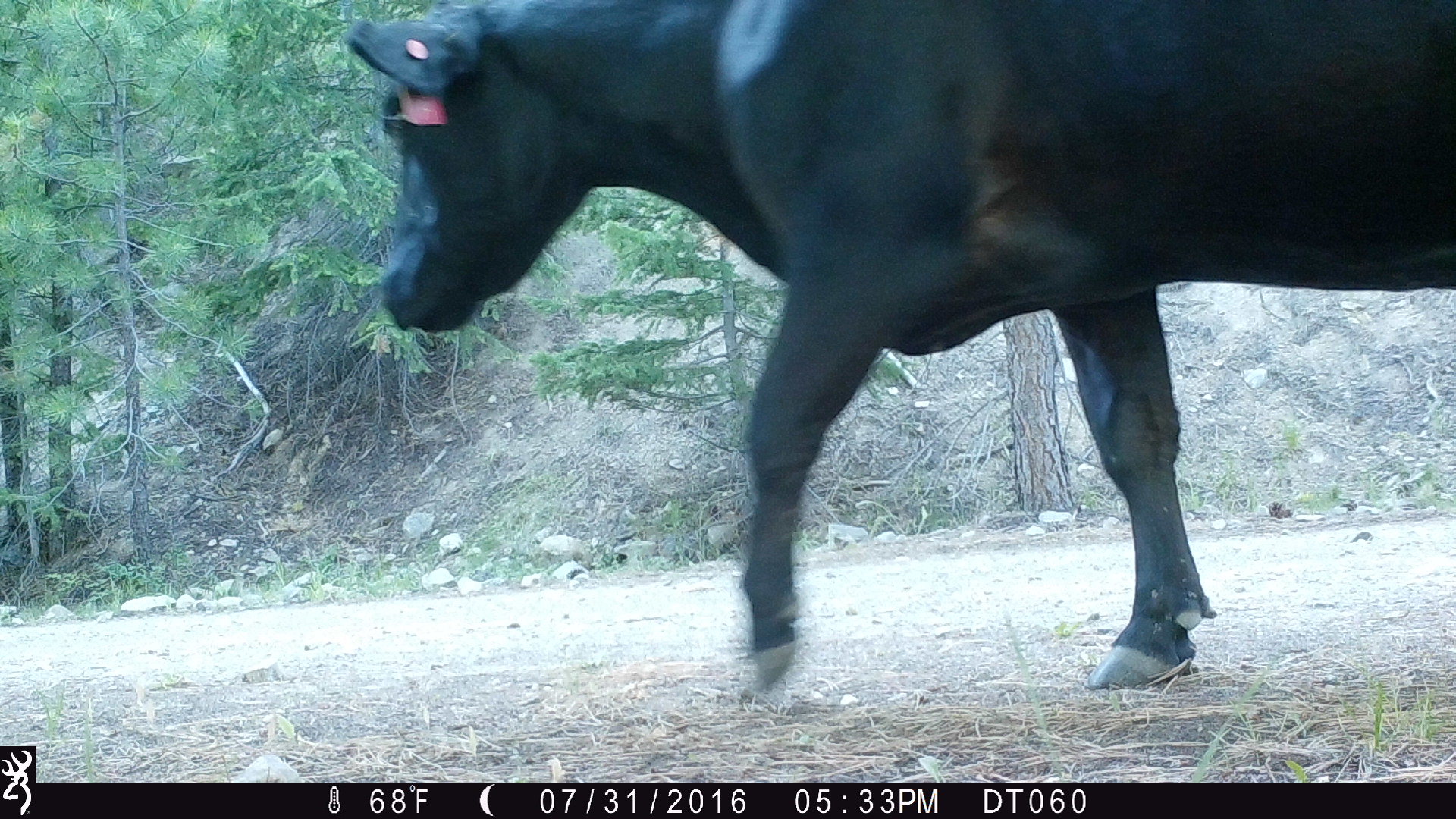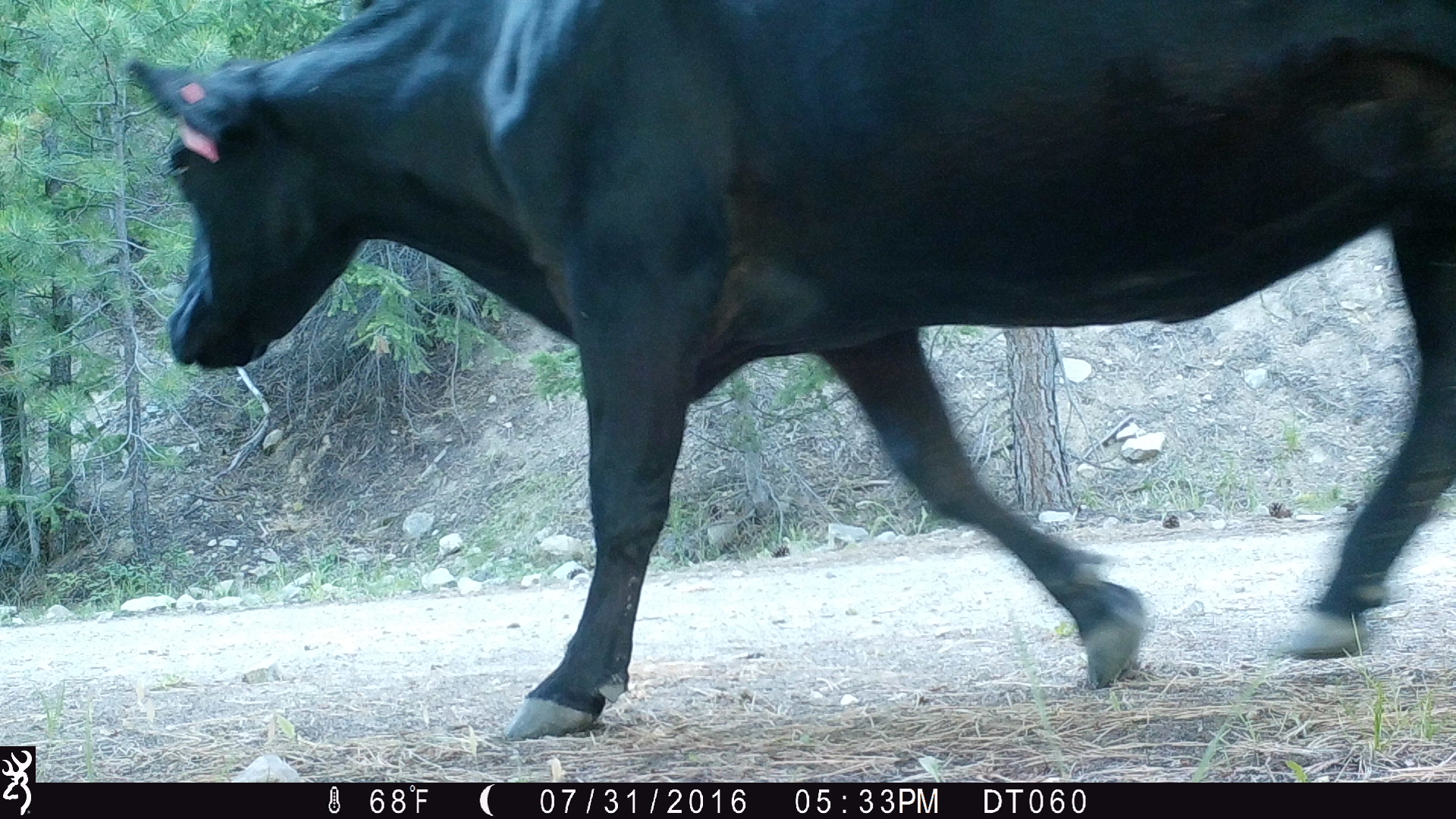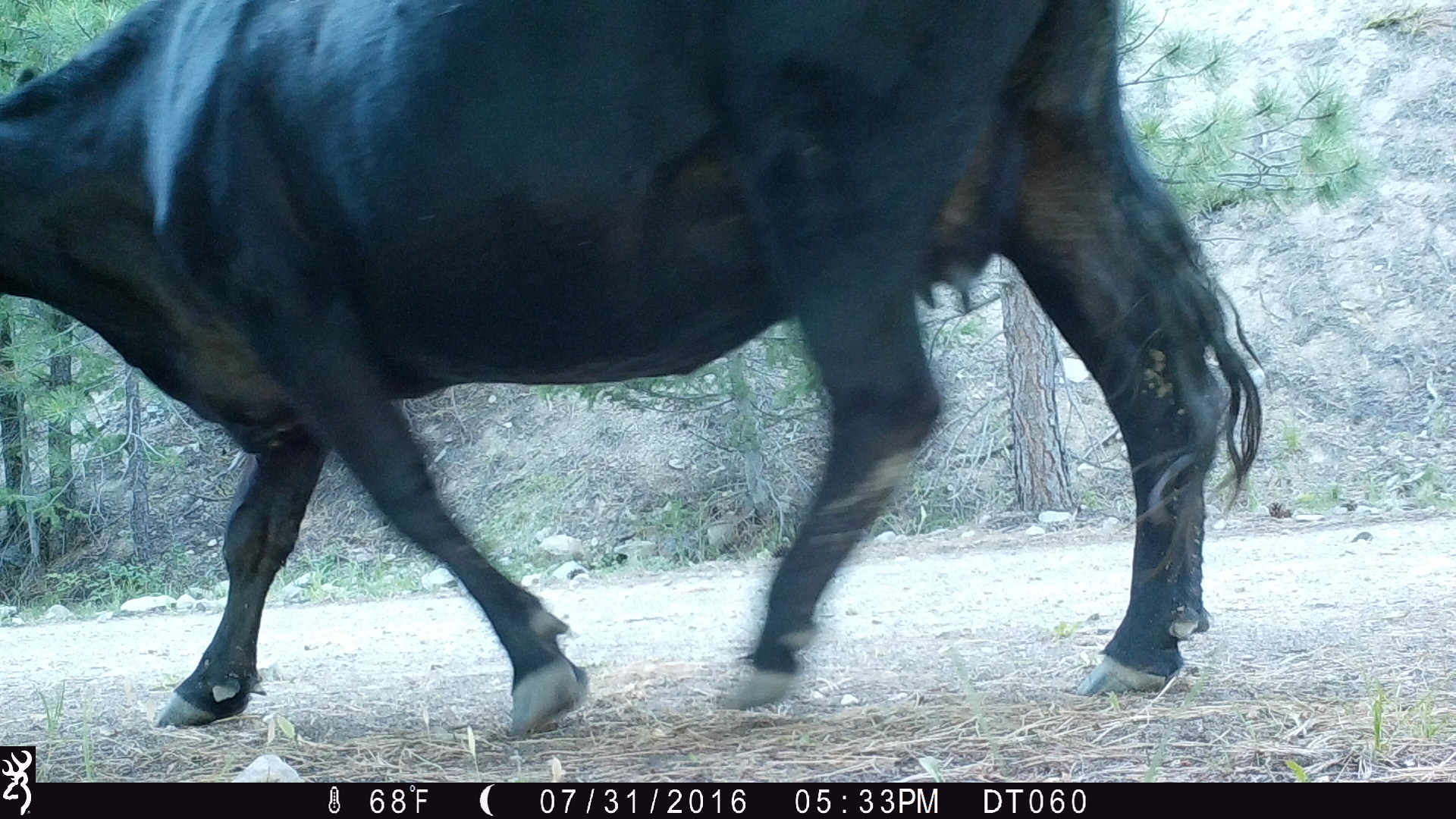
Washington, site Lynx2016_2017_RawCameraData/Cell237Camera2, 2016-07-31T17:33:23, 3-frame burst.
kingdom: Animalia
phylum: Chordata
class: Mammalia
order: Artiodactyla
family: Bovidae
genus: Bos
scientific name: Bos taurus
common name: domestic cattle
Domestic cattle (Bos taurus). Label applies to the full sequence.